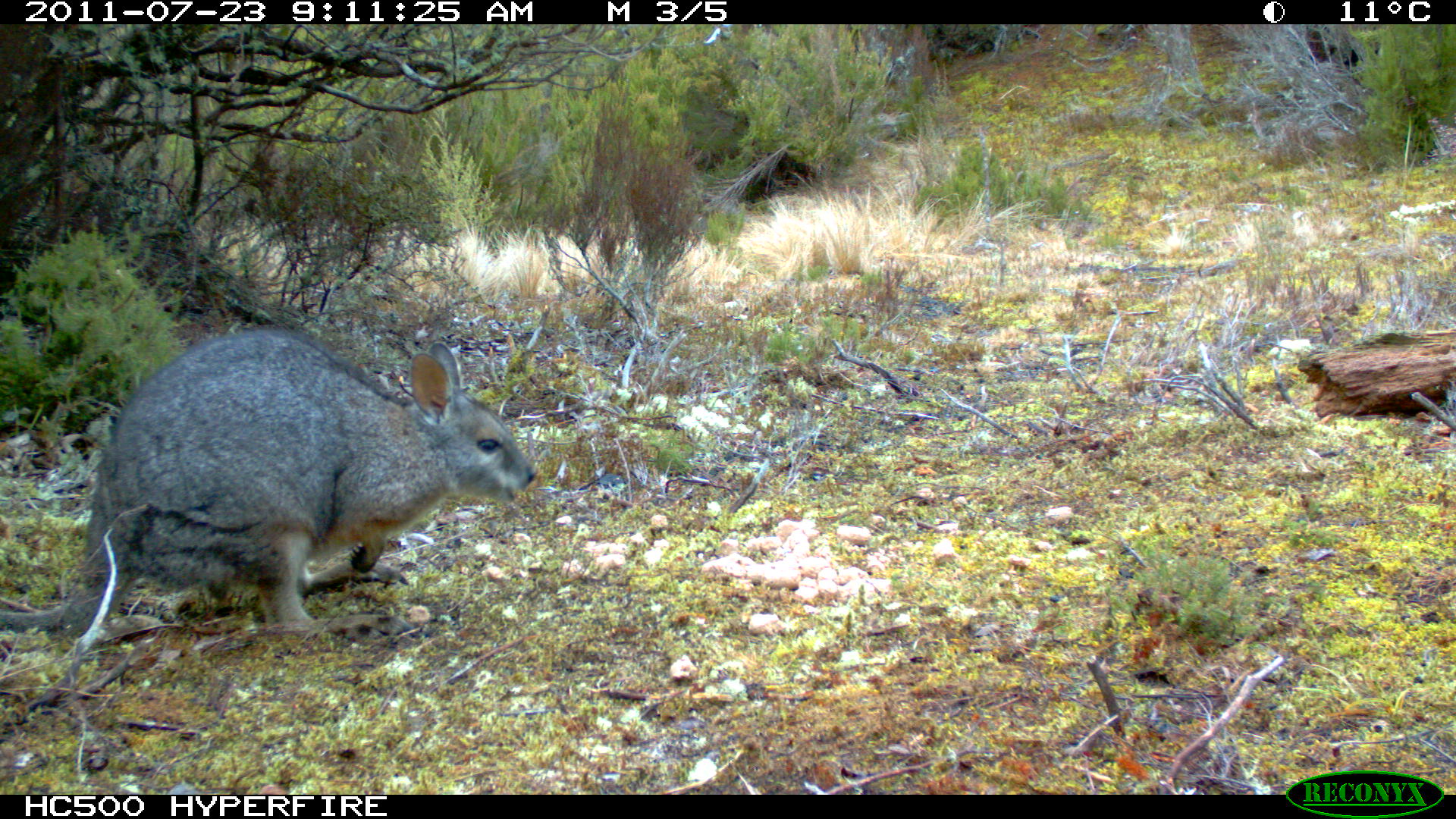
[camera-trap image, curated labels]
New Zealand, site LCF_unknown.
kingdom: Animalia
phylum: Chordata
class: Mammalia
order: Diprotodontia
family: Macropodidae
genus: Notamacropus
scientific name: Notamacropus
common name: wallaby